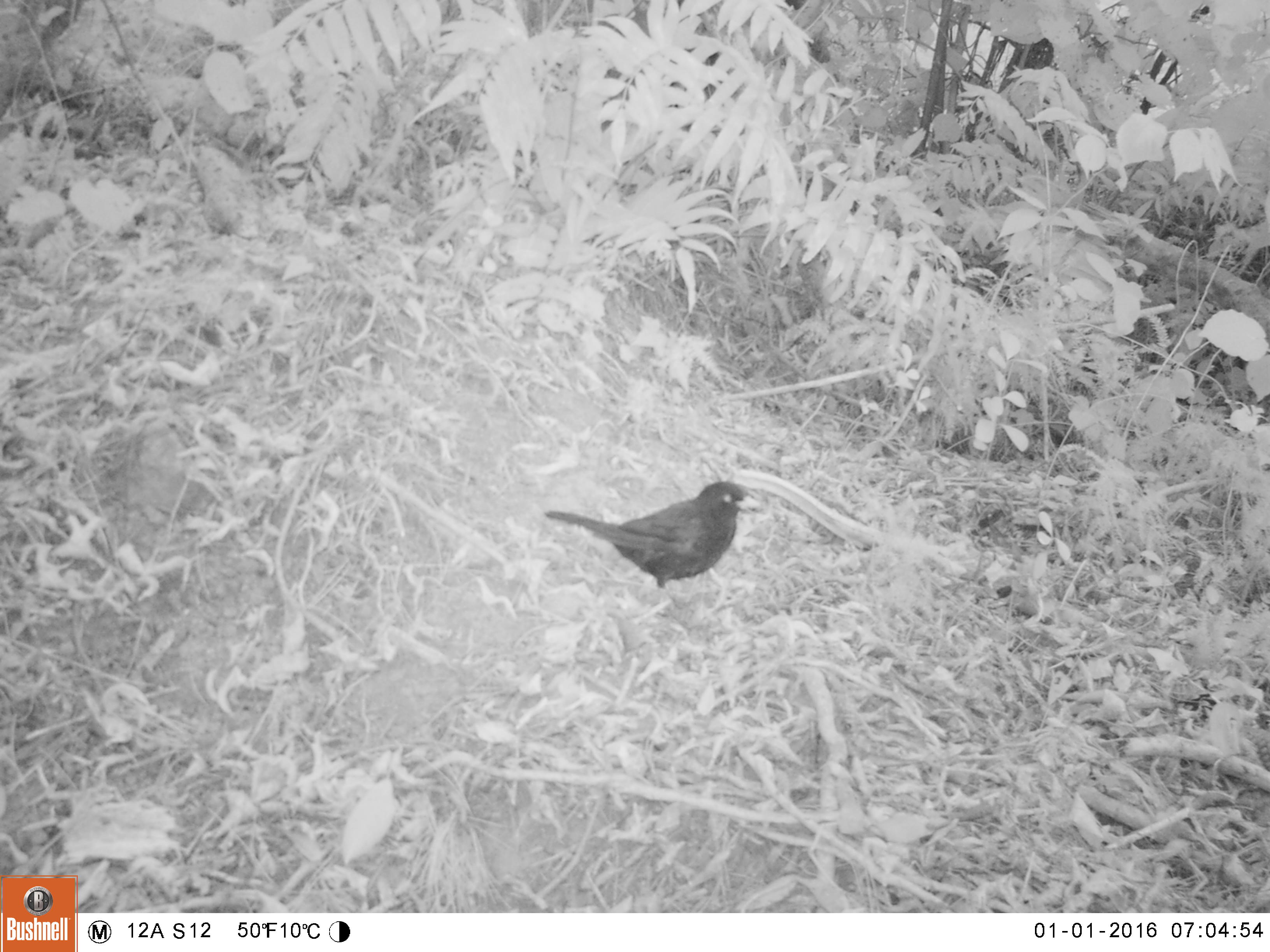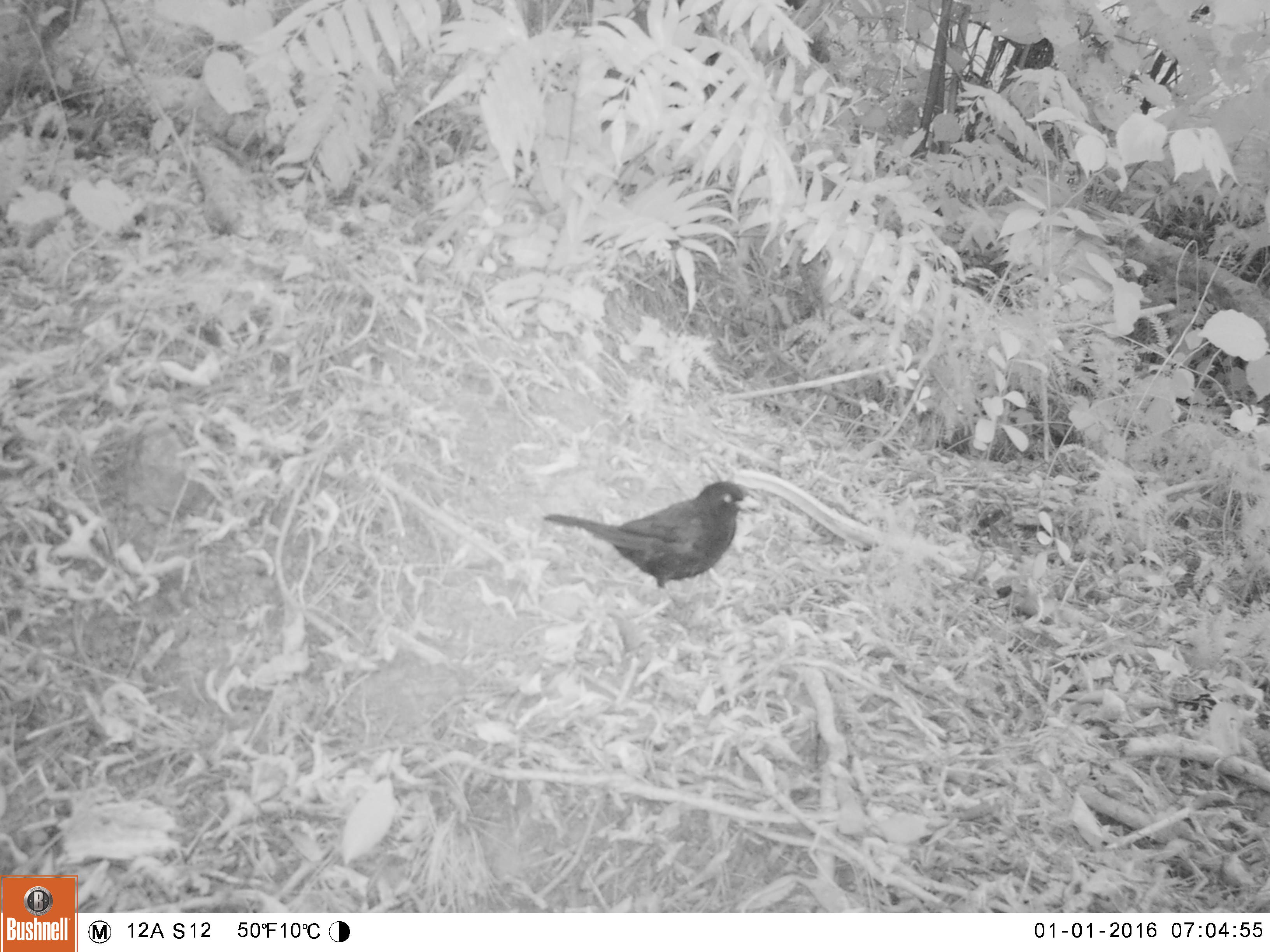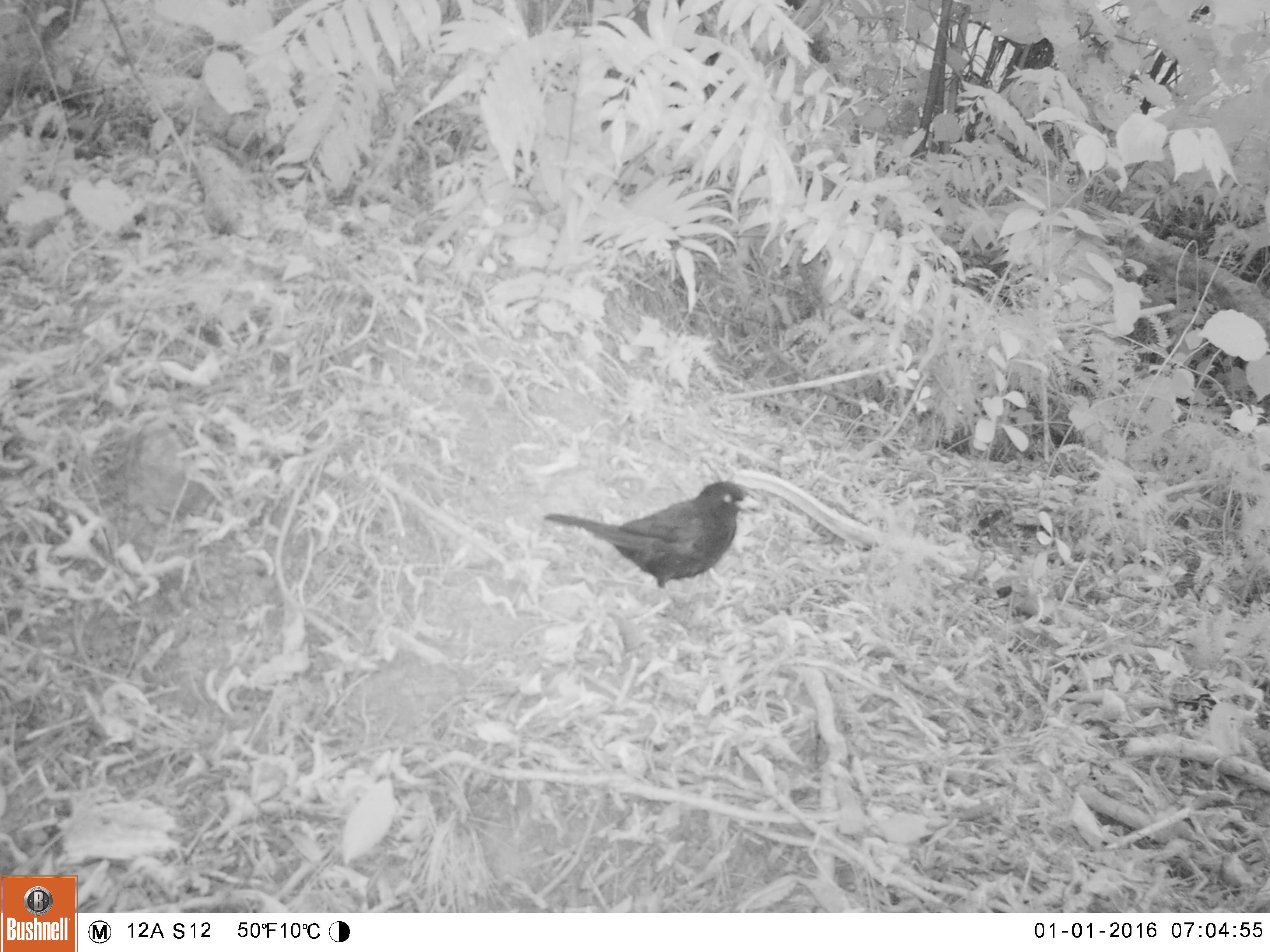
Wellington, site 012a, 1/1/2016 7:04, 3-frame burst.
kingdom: Animalia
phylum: Chordata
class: Aves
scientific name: Aves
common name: bird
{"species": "bird (Aves)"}